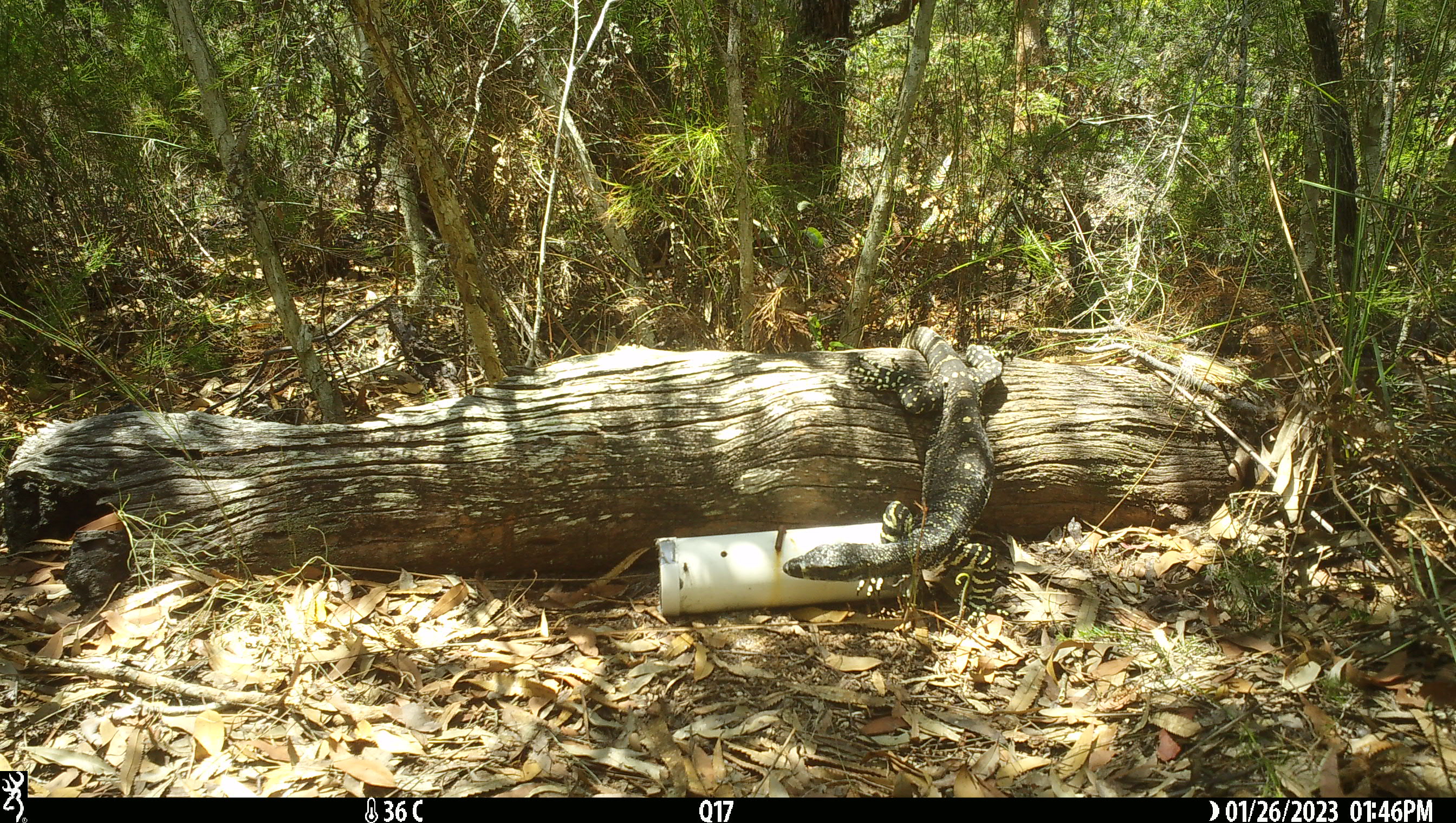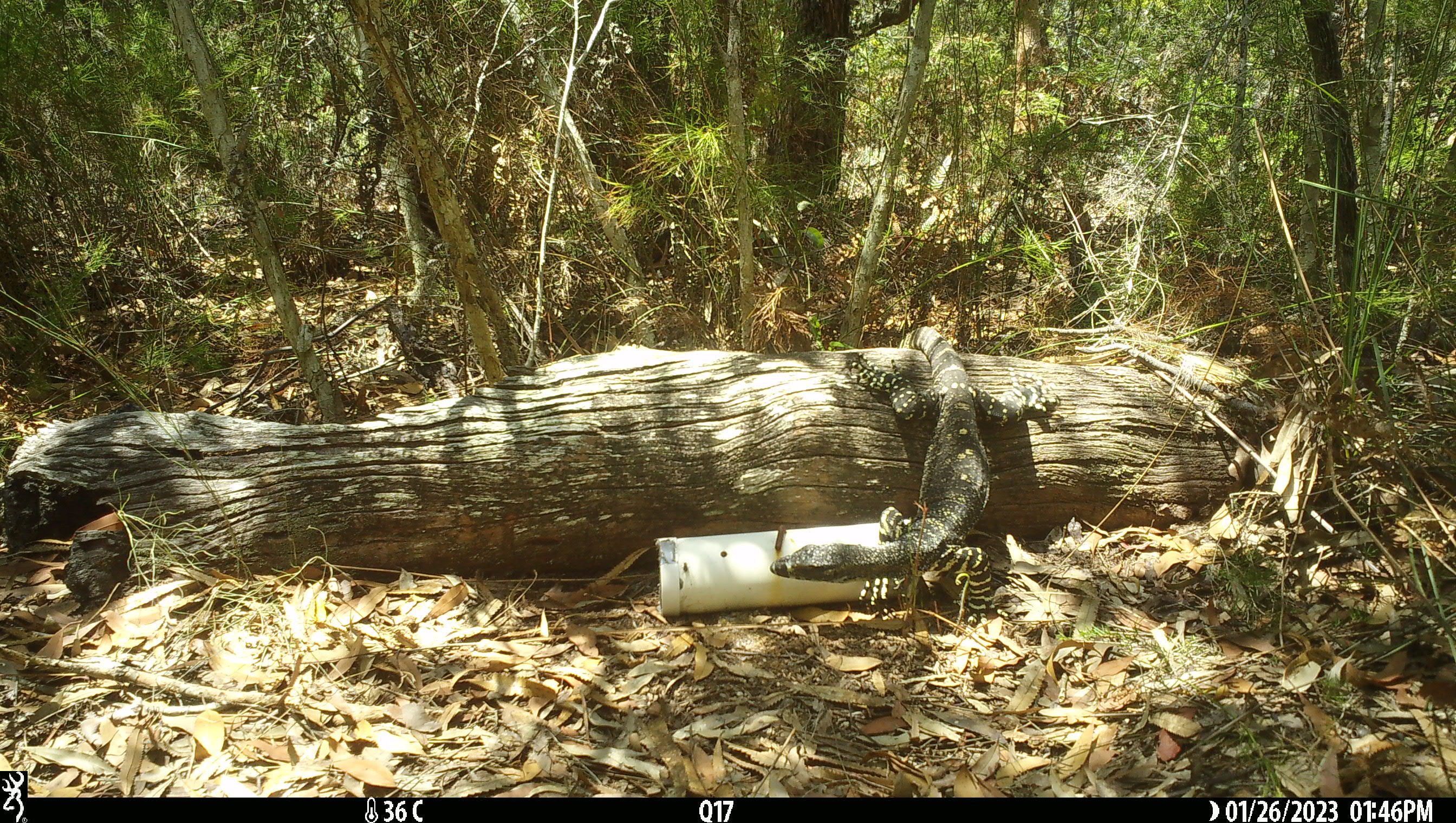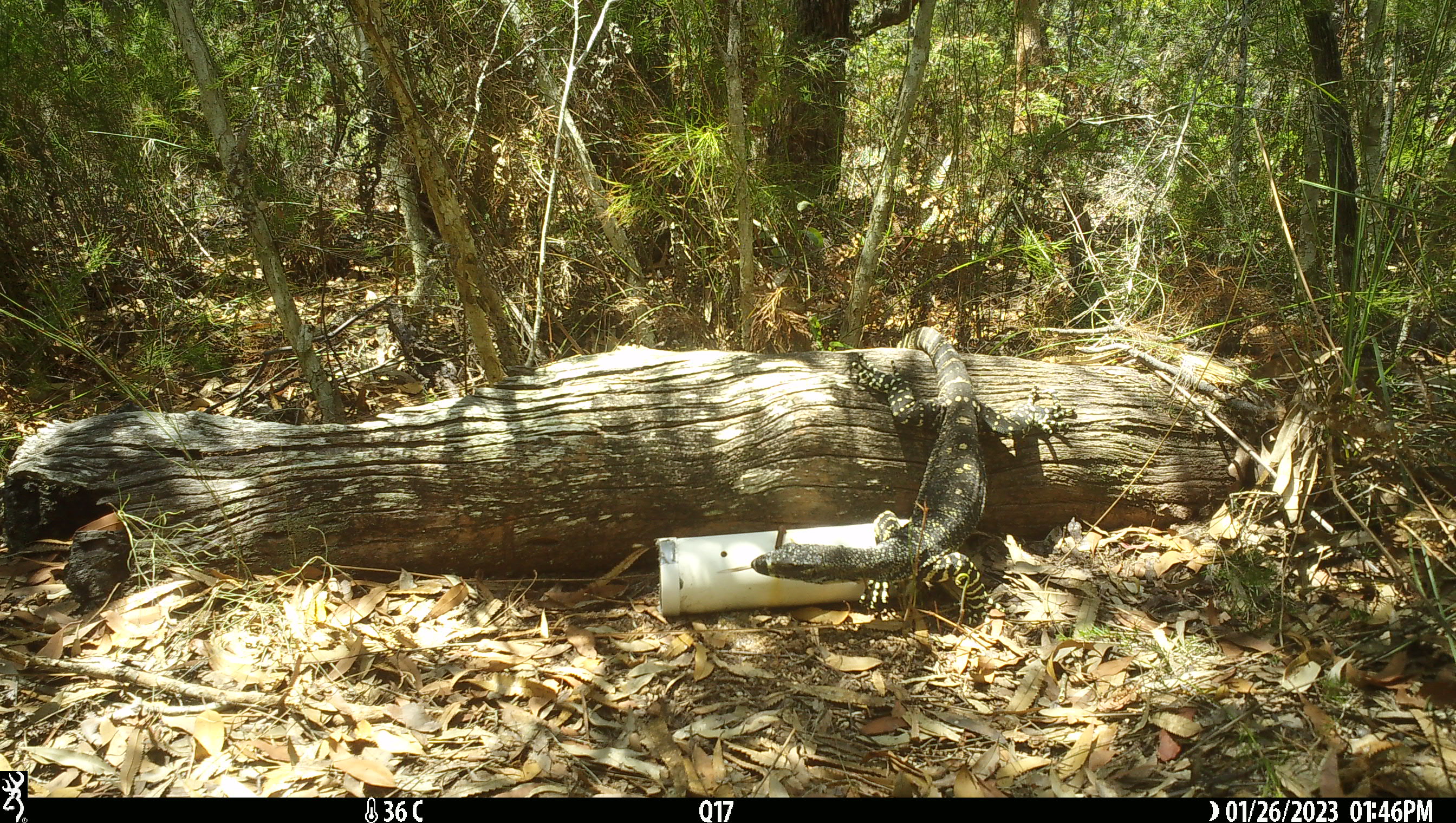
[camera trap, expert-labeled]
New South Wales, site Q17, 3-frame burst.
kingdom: Animalia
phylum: Chordata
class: Reptilia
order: Squamata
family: Varanidae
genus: Varanus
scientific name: Varanus varius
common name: lace monitor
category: goanna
Goanna (lace monitor) (Varanus varius).